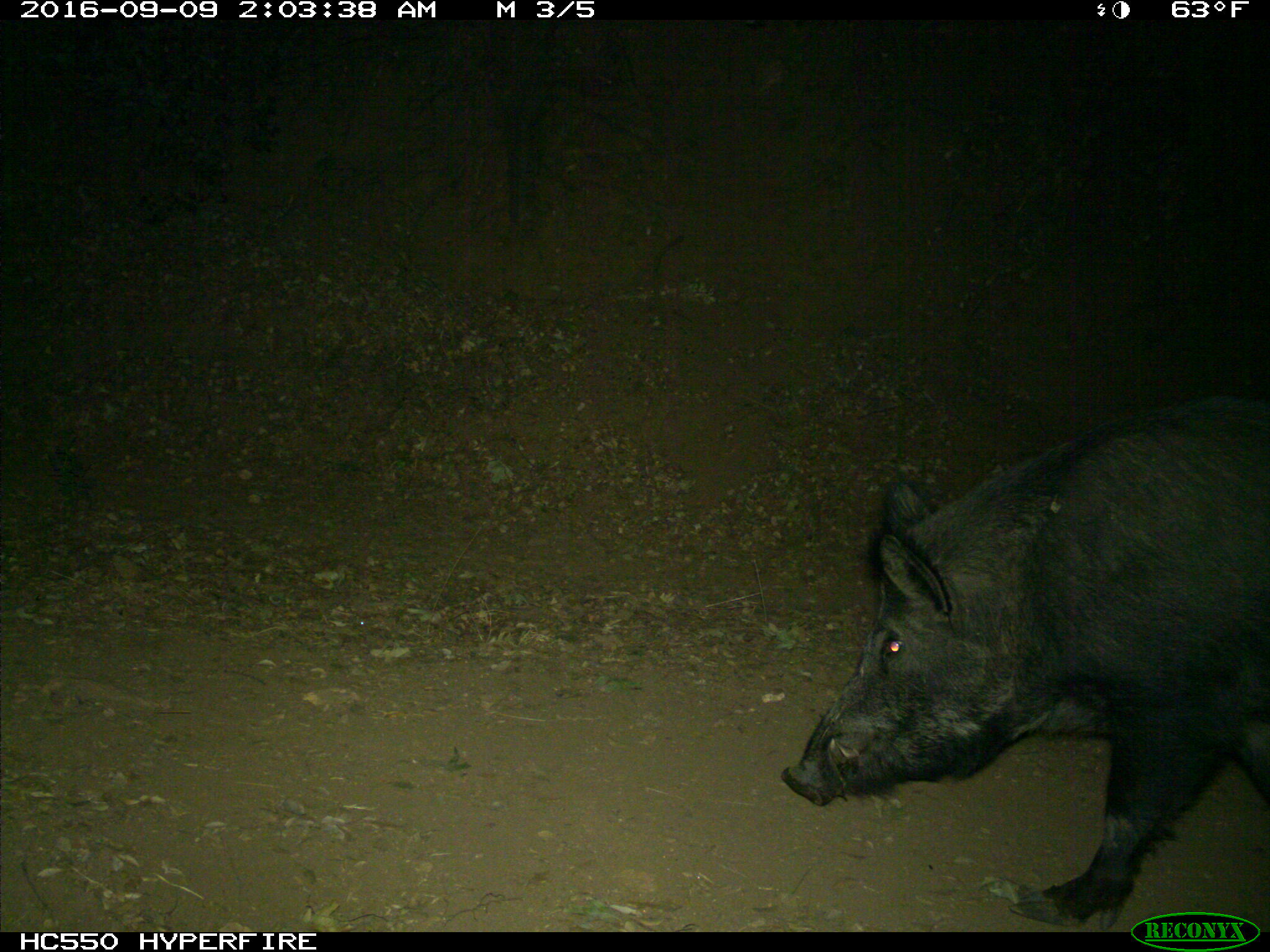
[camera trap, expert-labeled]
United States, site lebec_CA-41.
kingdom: Animalia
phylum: Chordata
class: Mammalia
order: Artiodactyla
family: Suidae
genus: Sus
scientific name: Sus scrofa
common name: wild boar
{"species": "Sus scrofa (wild boar)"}